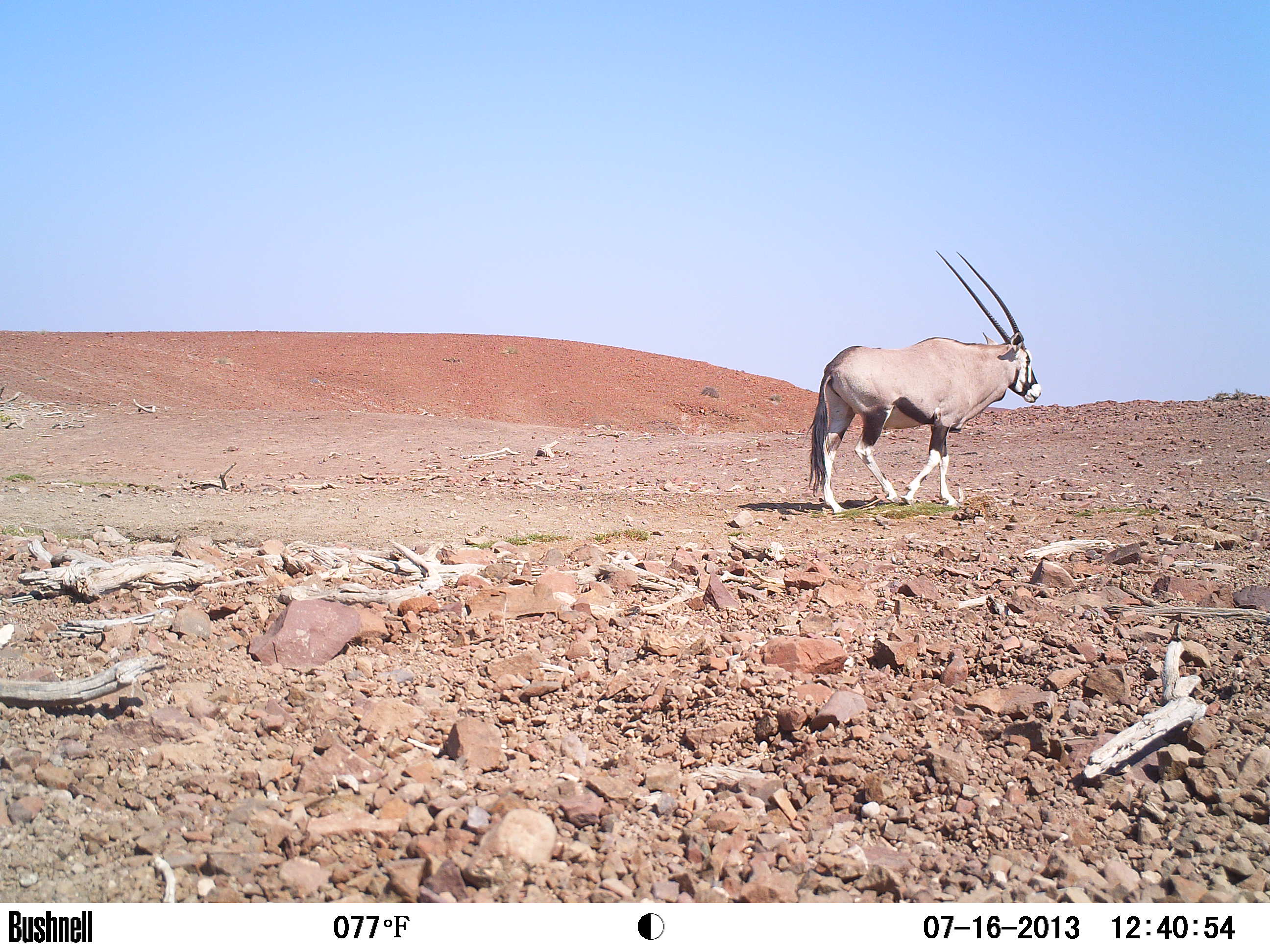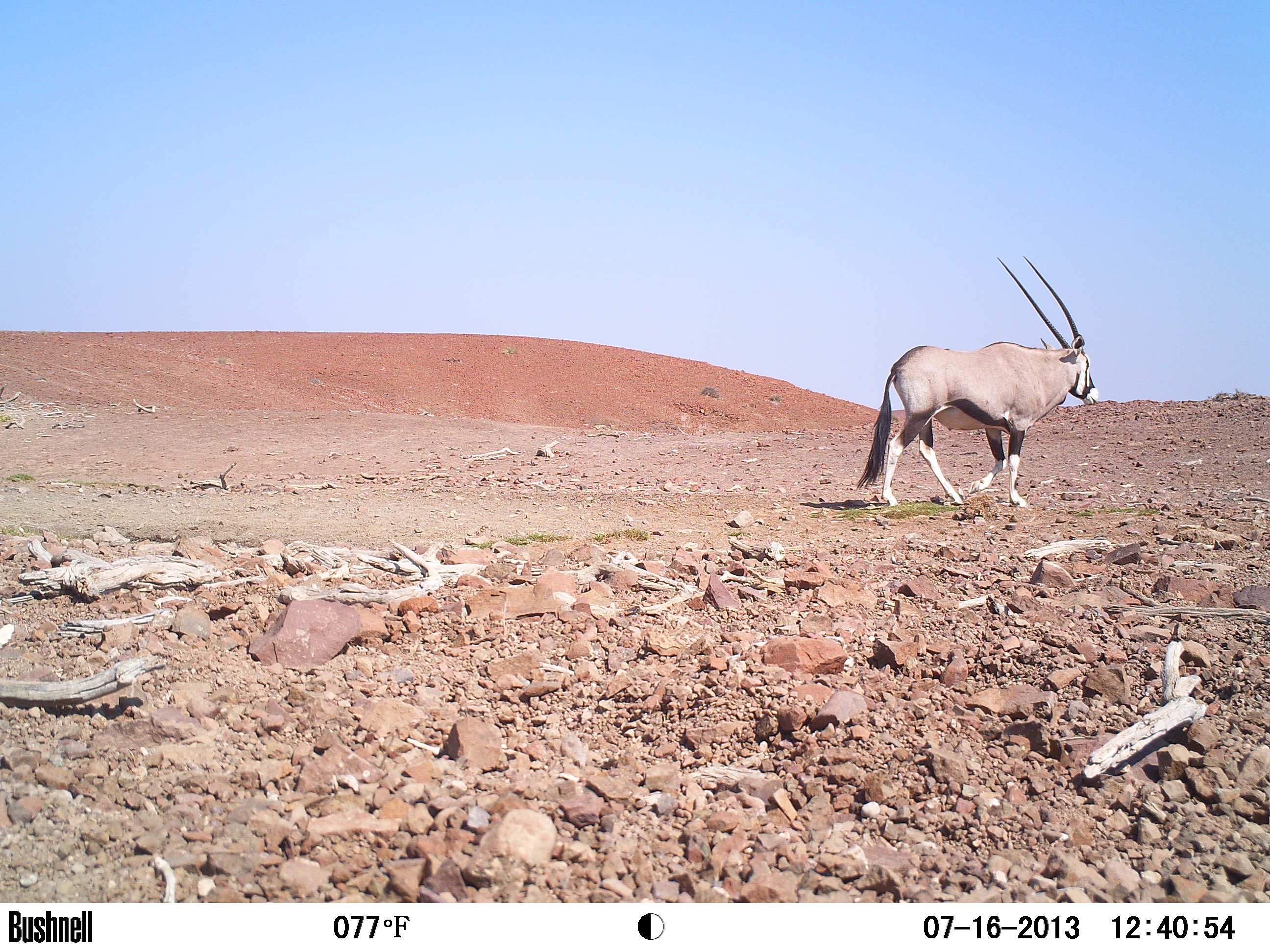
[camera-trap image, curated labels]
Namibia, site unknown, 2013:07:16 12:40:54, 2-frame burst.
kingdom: Animalia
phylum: Chordata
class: Mammalia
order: Artiodactyla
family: Bovidae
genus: Oryx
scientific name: Oryx gazella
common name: gemsbok